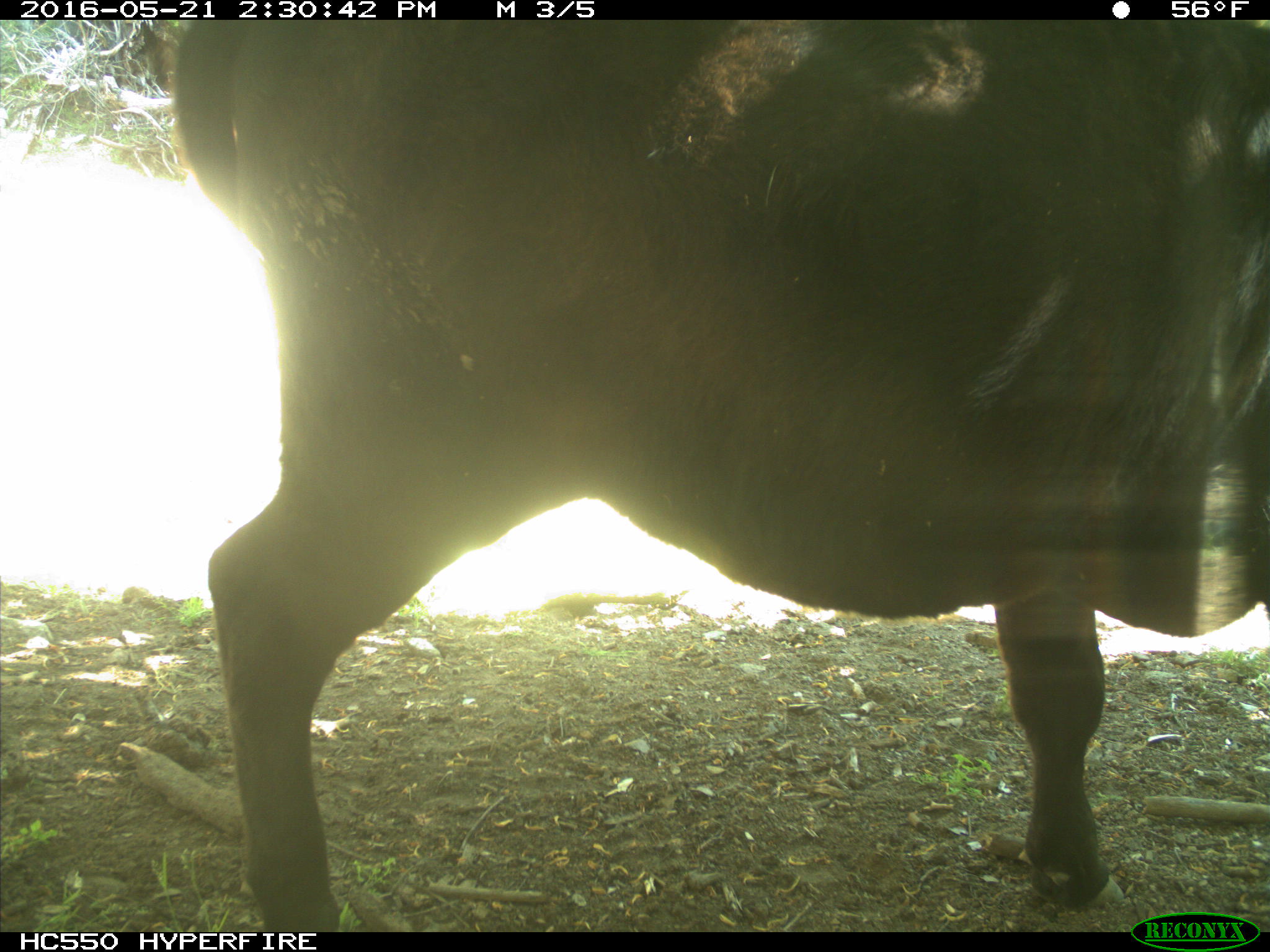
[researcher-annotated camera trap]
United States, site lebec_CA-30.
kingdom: Animalia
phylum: Chordata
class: Mammalia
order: Artiodactyla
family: Bovidae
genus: Bos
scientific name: Bos taurus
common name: domestic cow